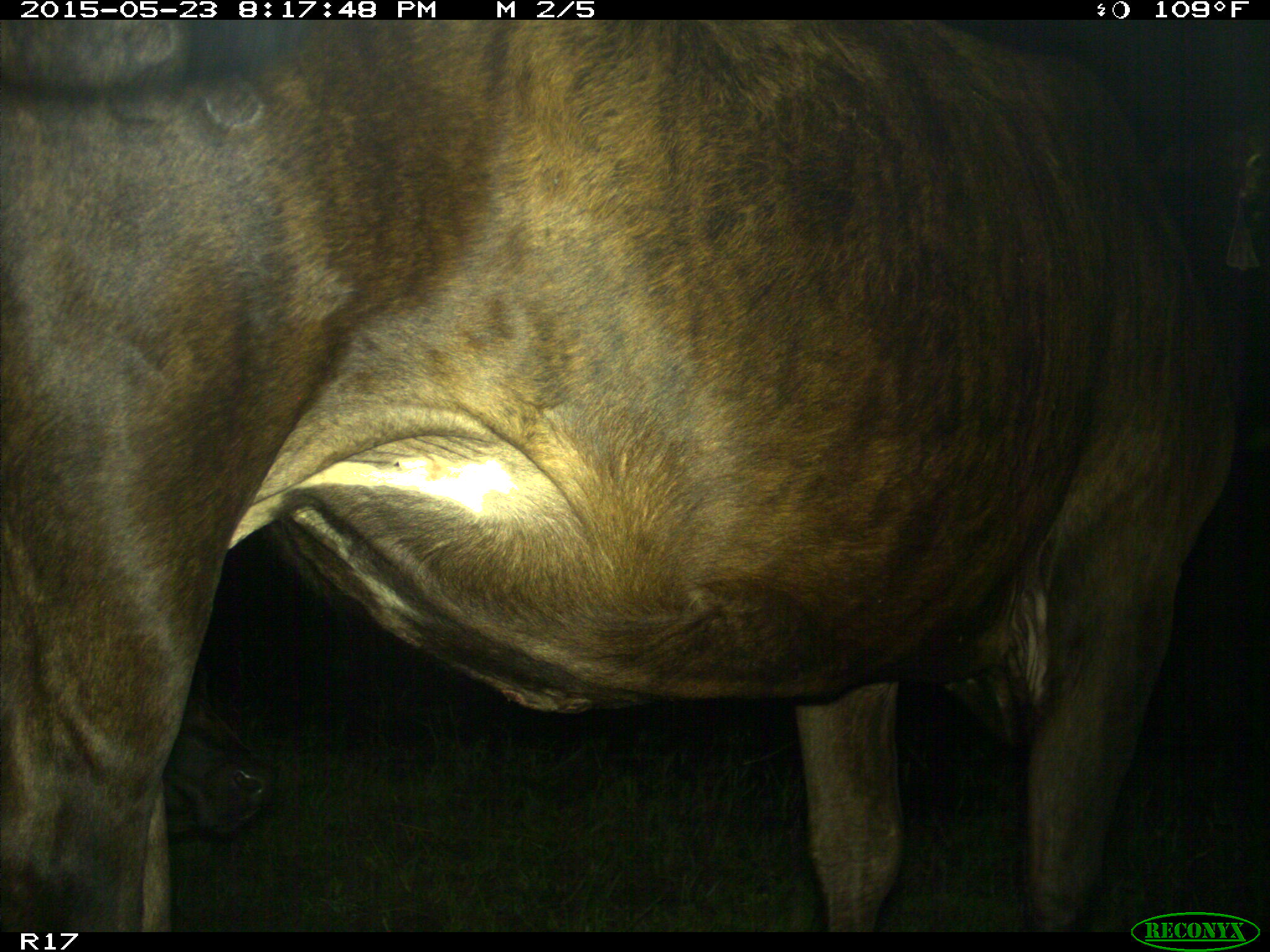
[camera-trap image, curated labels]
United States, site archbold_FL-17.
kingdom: Animalia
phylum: Chordata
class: Mammalia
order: Artiodactyla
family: Bovidae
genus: Bos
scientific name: Bos taurus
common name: domestic cow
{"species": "Bos taurus (domestic cow)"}